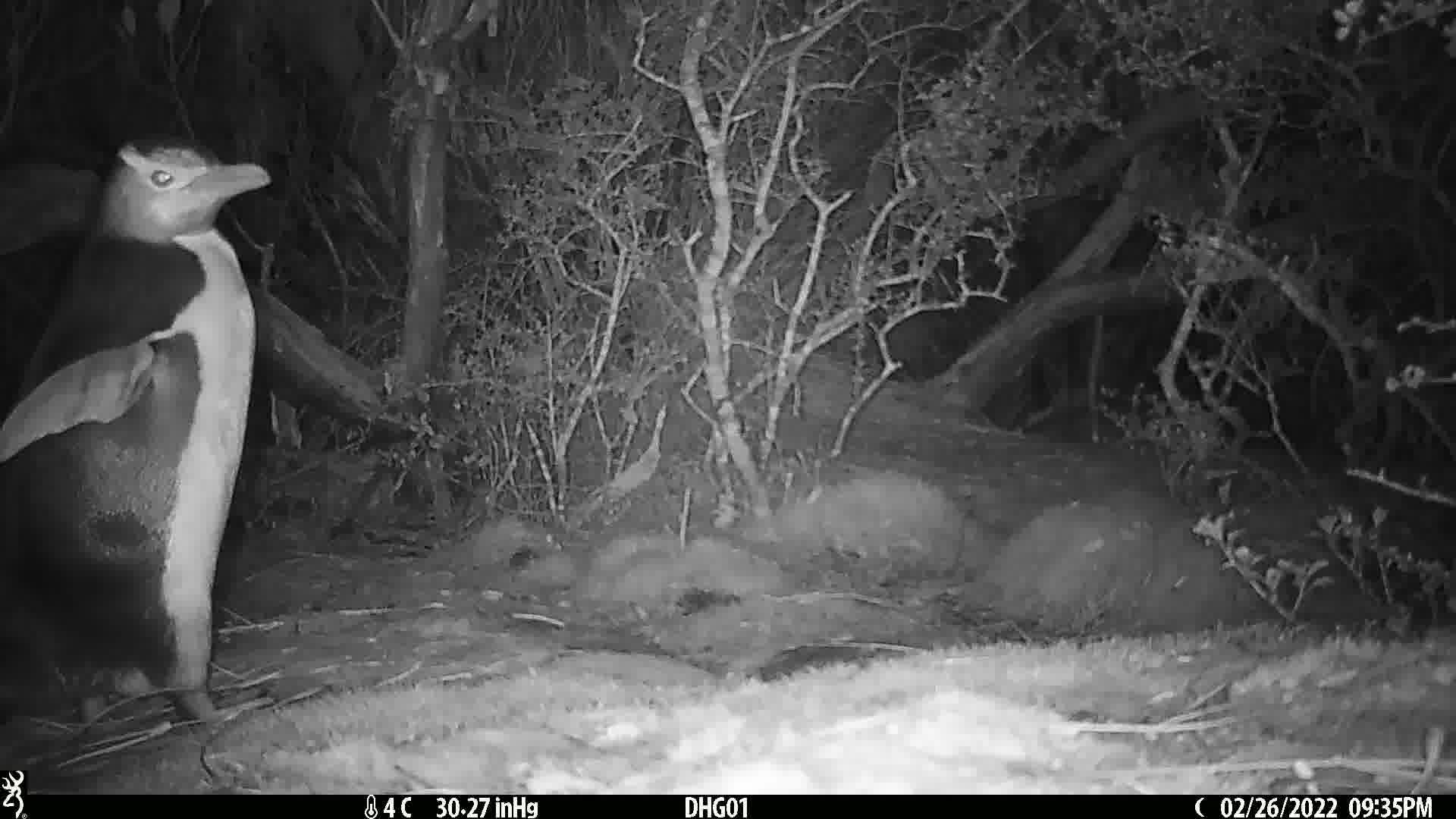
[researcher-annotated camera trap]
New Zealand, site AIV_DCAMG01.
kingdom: Animalia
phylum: Chordata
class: Aves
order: Sphenisciformes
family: Spheniscidae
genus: Megadyptes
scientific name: Megadyptes antipodes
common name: yellow-eyed penguin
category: yellow eyed penguin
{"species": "yellow eyed penguin (yellow-eyed penguin) (Megadyptes antipodes)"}